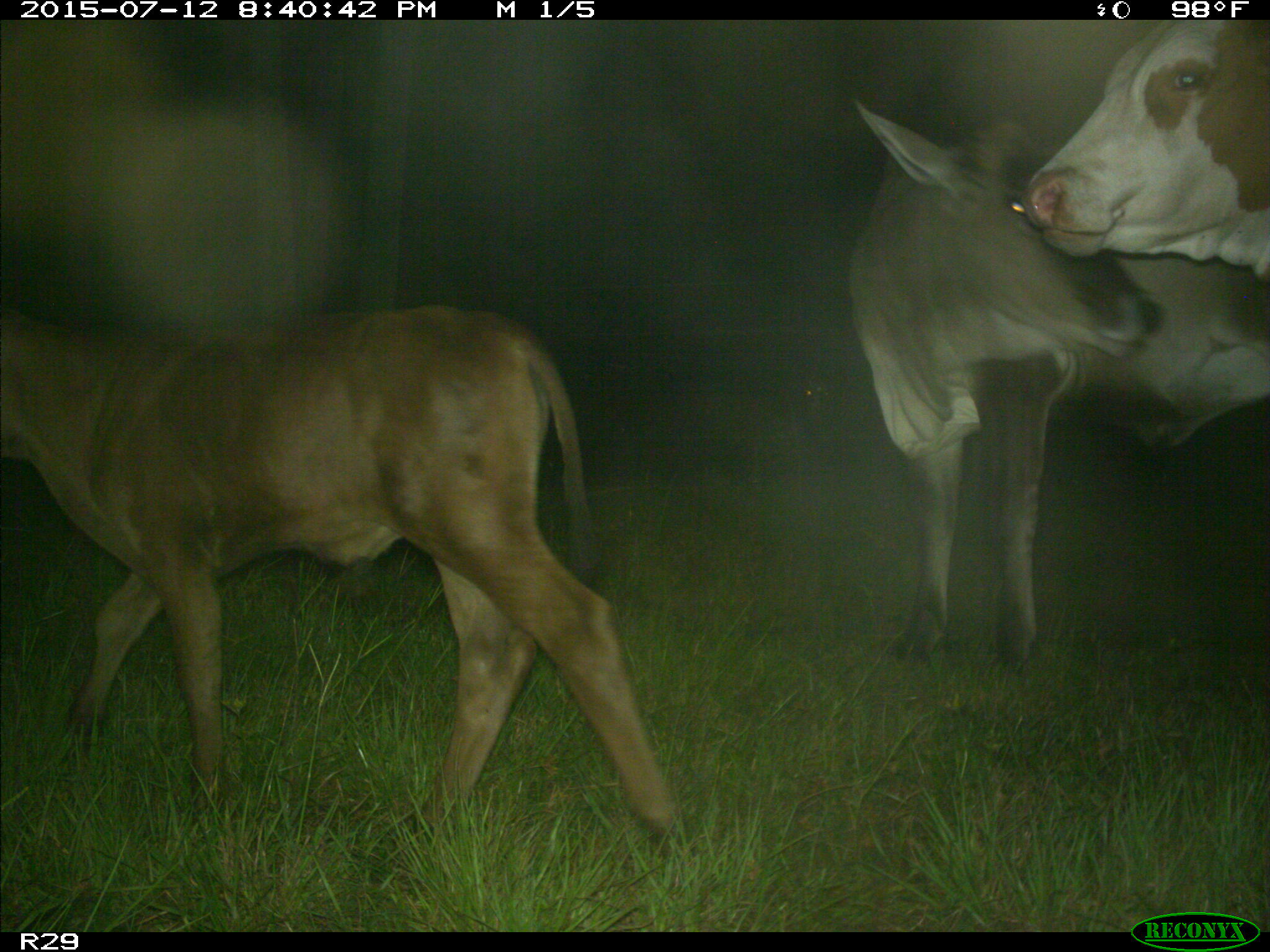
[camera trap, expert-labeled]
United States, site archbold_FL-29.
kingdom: Animalia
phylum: Chordata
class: Mammalia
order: Artiodactyla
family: Bovidae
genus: Bos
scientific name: Bos taurus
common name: domestic cow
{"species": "Bos taurus (domestic cow)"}